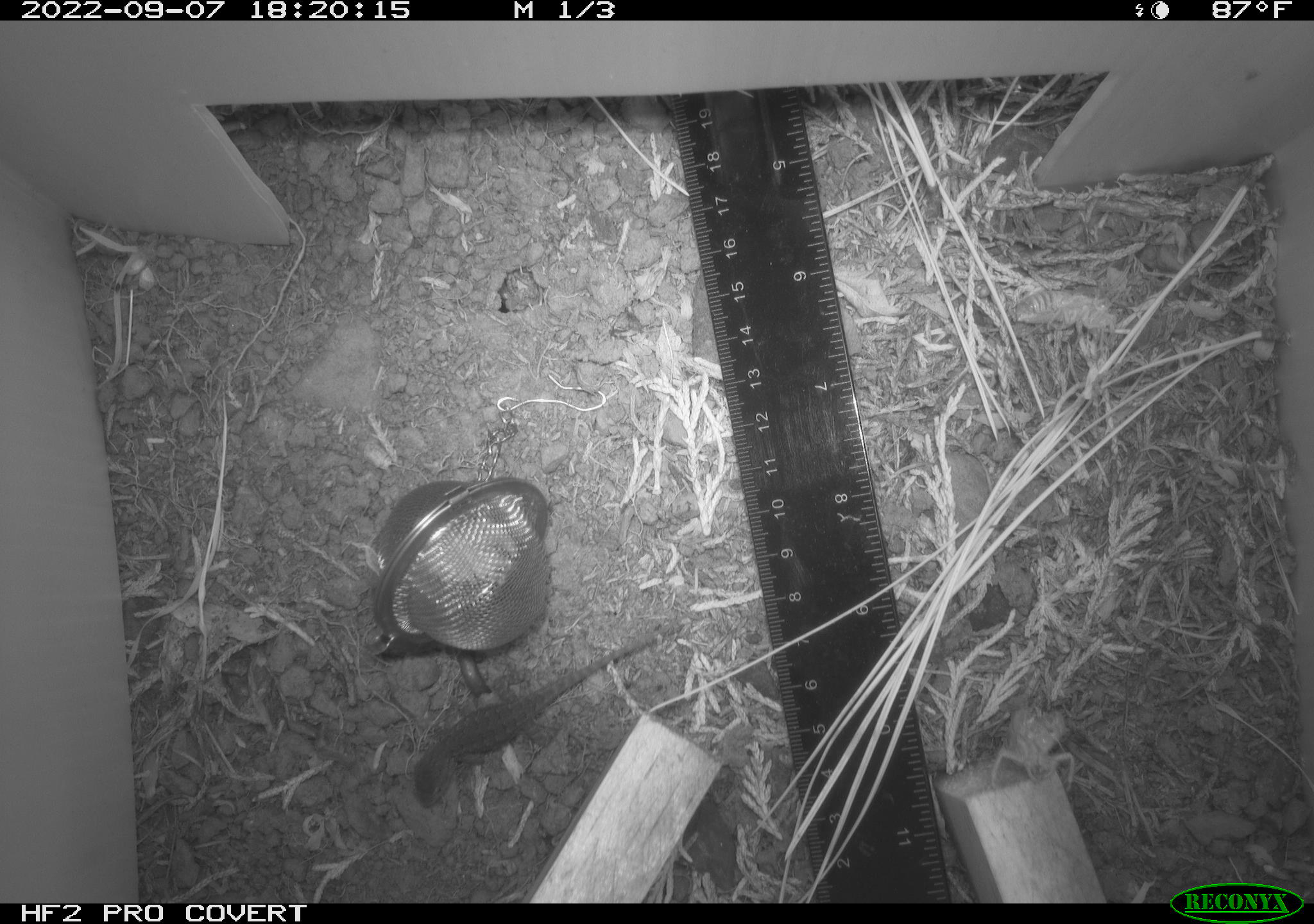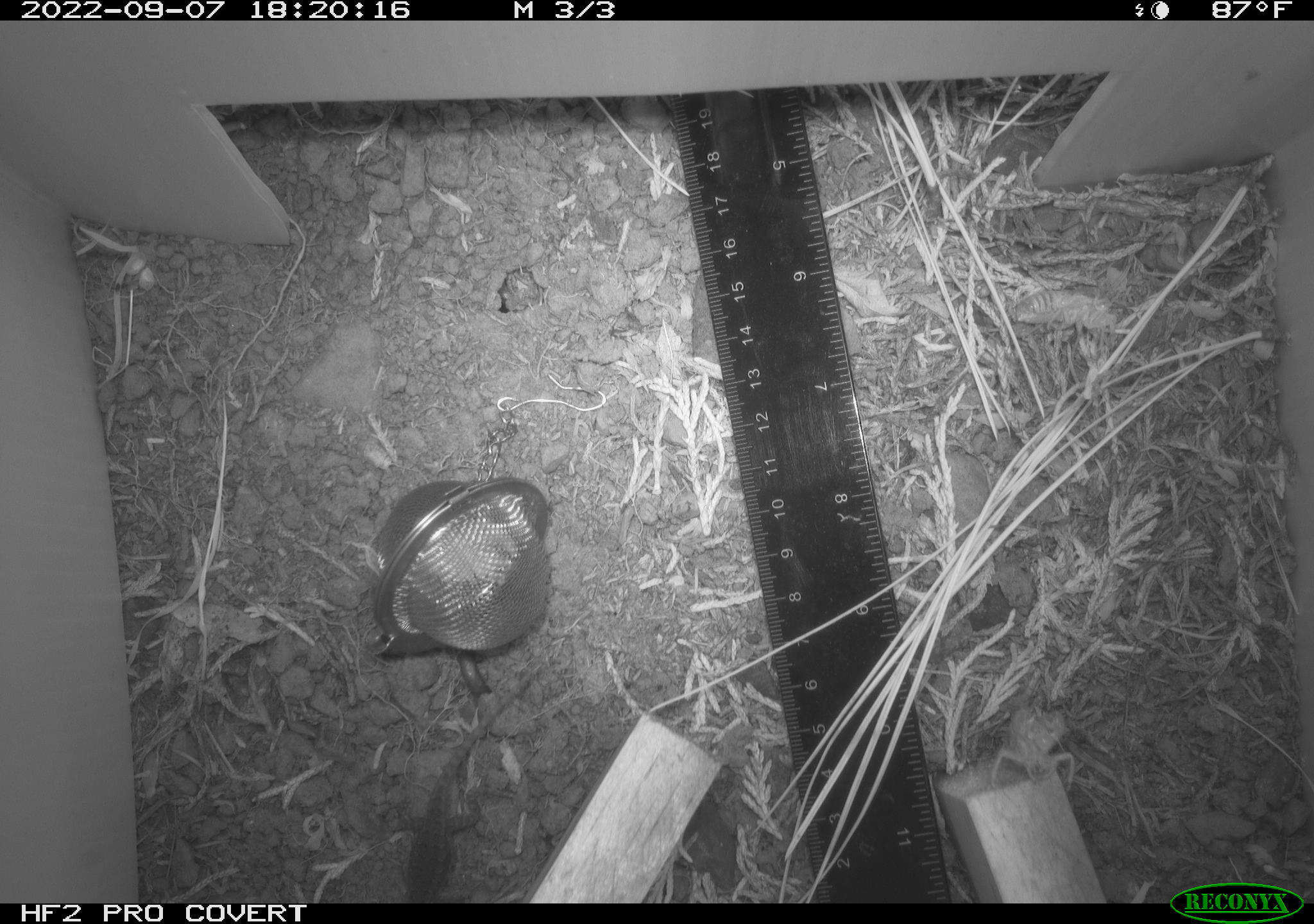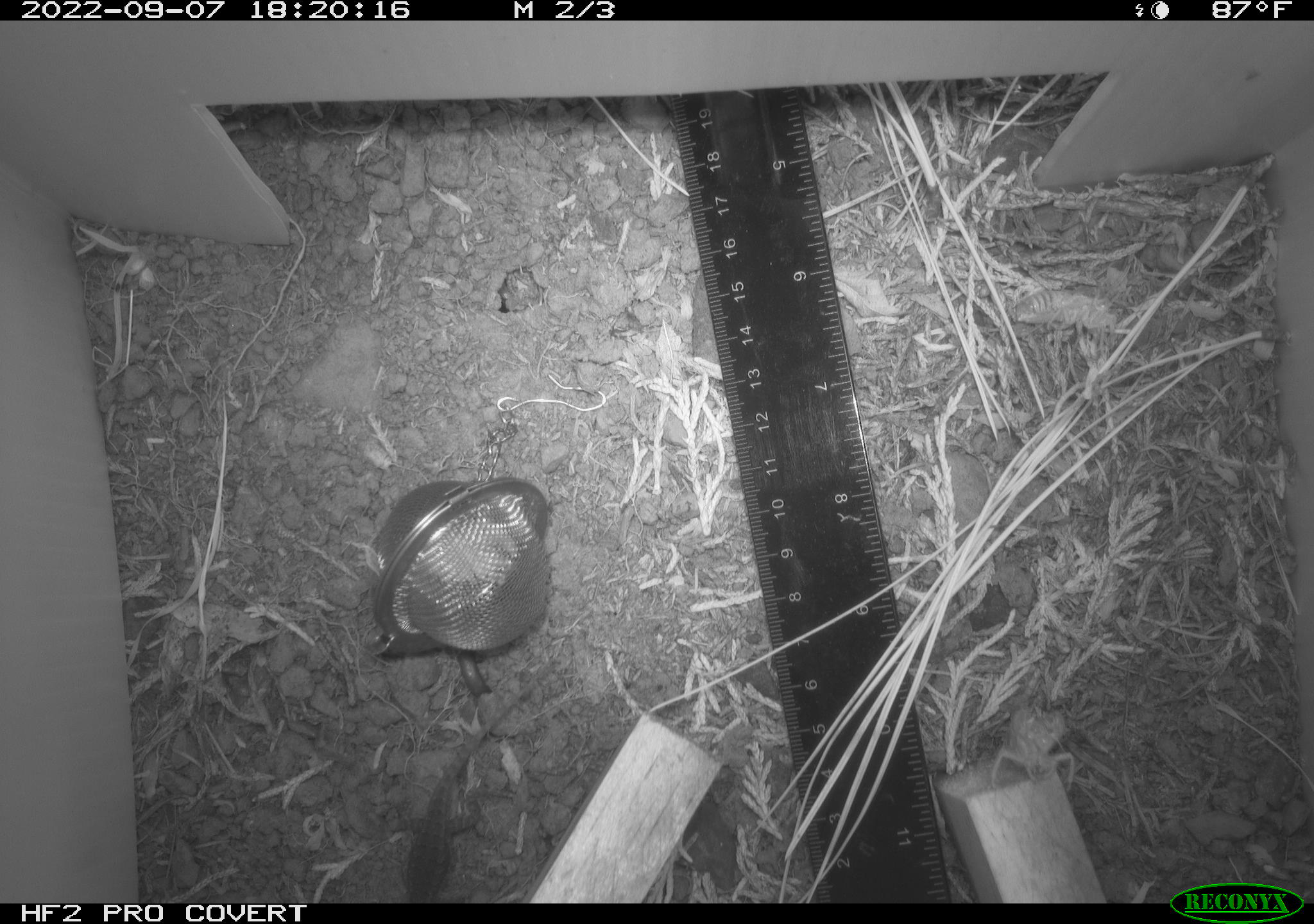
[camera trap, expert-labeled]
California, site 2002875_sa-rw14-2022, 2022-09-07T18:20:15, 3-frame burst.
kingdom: Animalia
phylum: Chordata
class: Reptilia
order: Squamata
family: Phrynosomatidae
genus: Sceloporus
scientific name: Sceloporus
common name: spiny lizards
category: sceloporus species